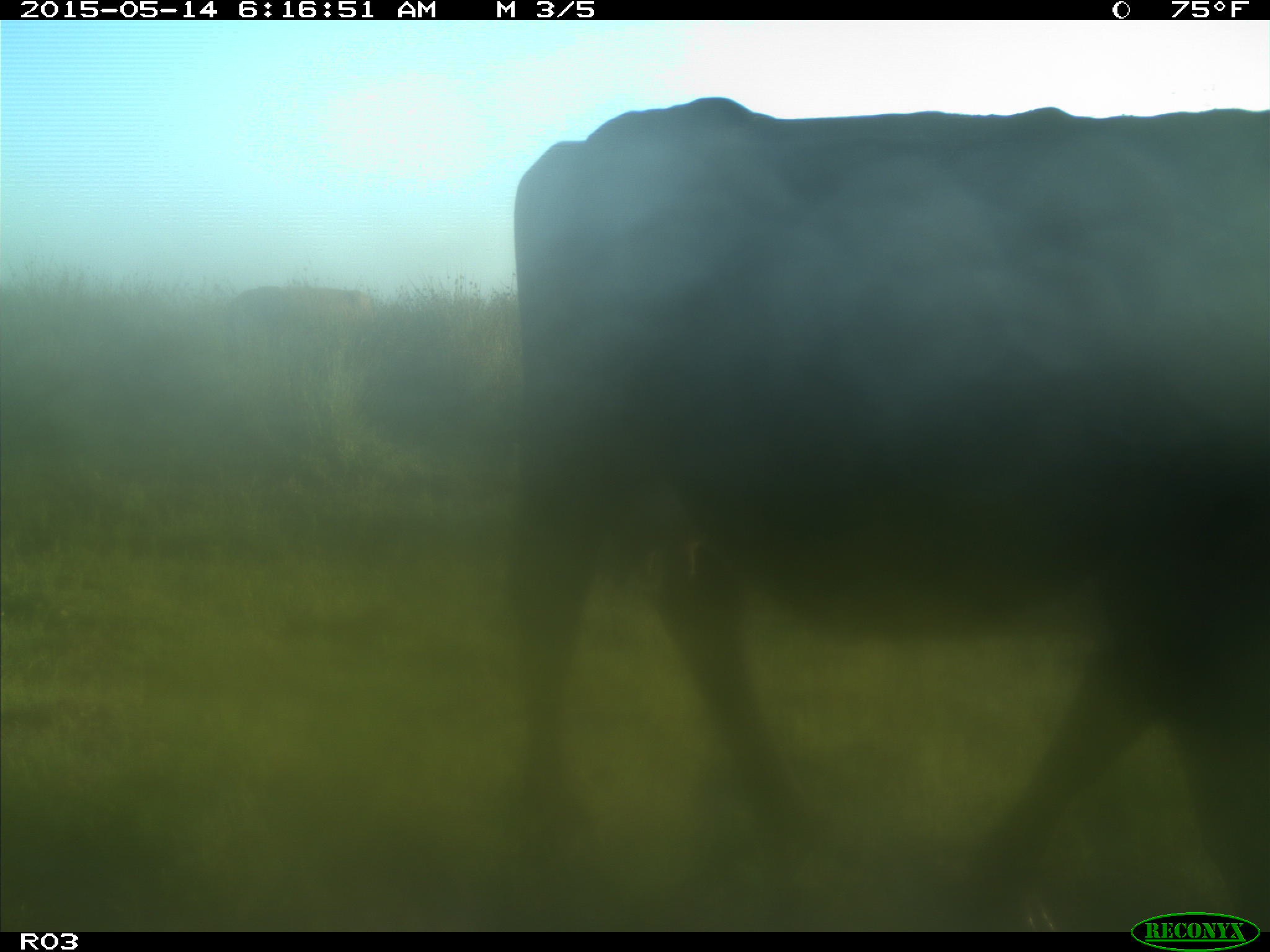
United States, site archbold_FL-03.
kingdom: Animalia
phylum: Chordata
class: Mammalia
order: Artiodactyla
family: Bovidae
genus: Bos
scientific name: Bos taurus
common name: domestic cow